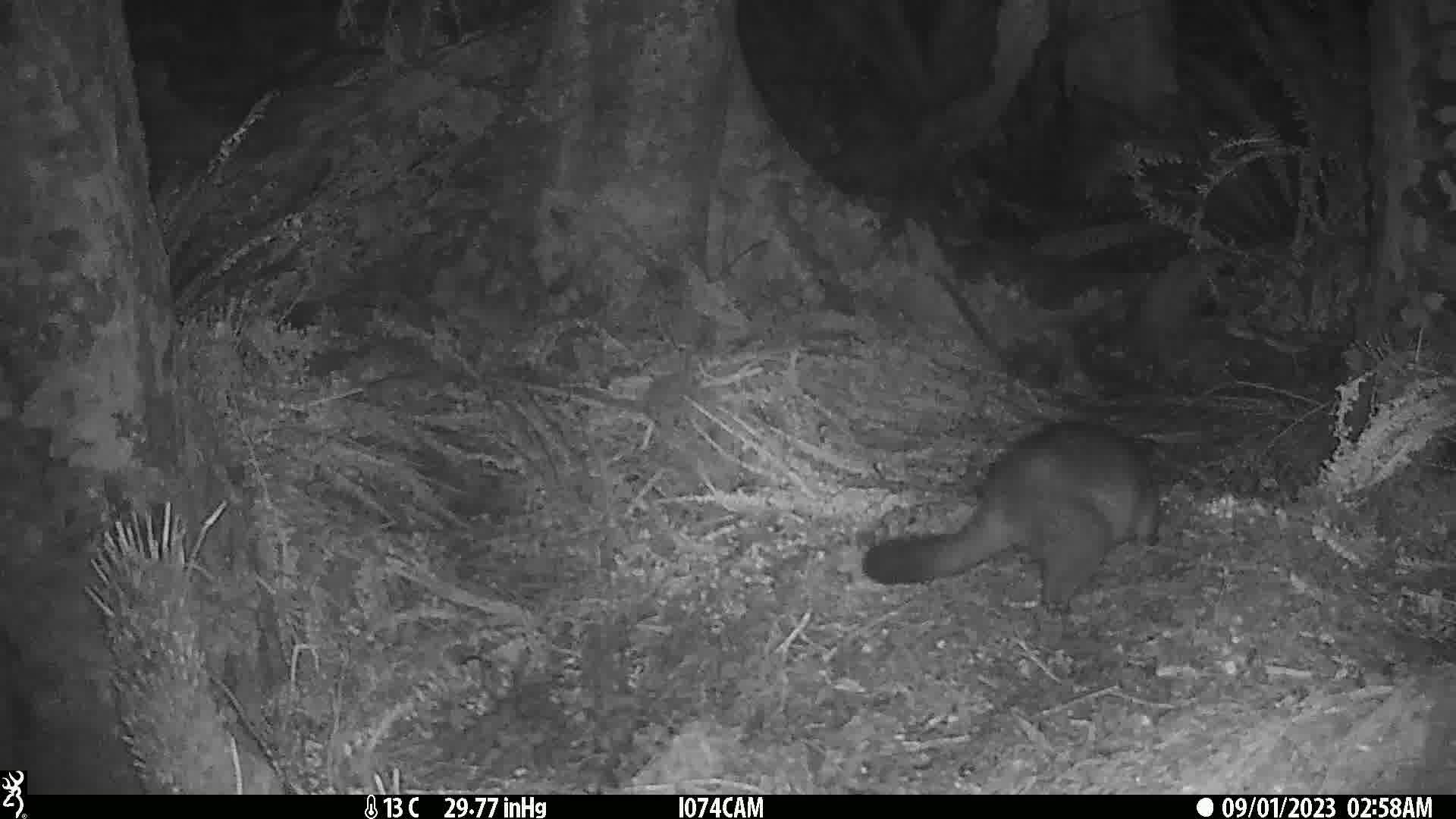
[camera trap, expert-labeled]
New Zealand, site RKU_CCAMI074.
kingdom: Animalia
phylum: Chordata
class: Mammalia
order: Diprotodontia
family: Phalangeridae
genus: Trichosurus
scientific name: Trichosurus vulpecula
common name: common brushtail possum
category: possum